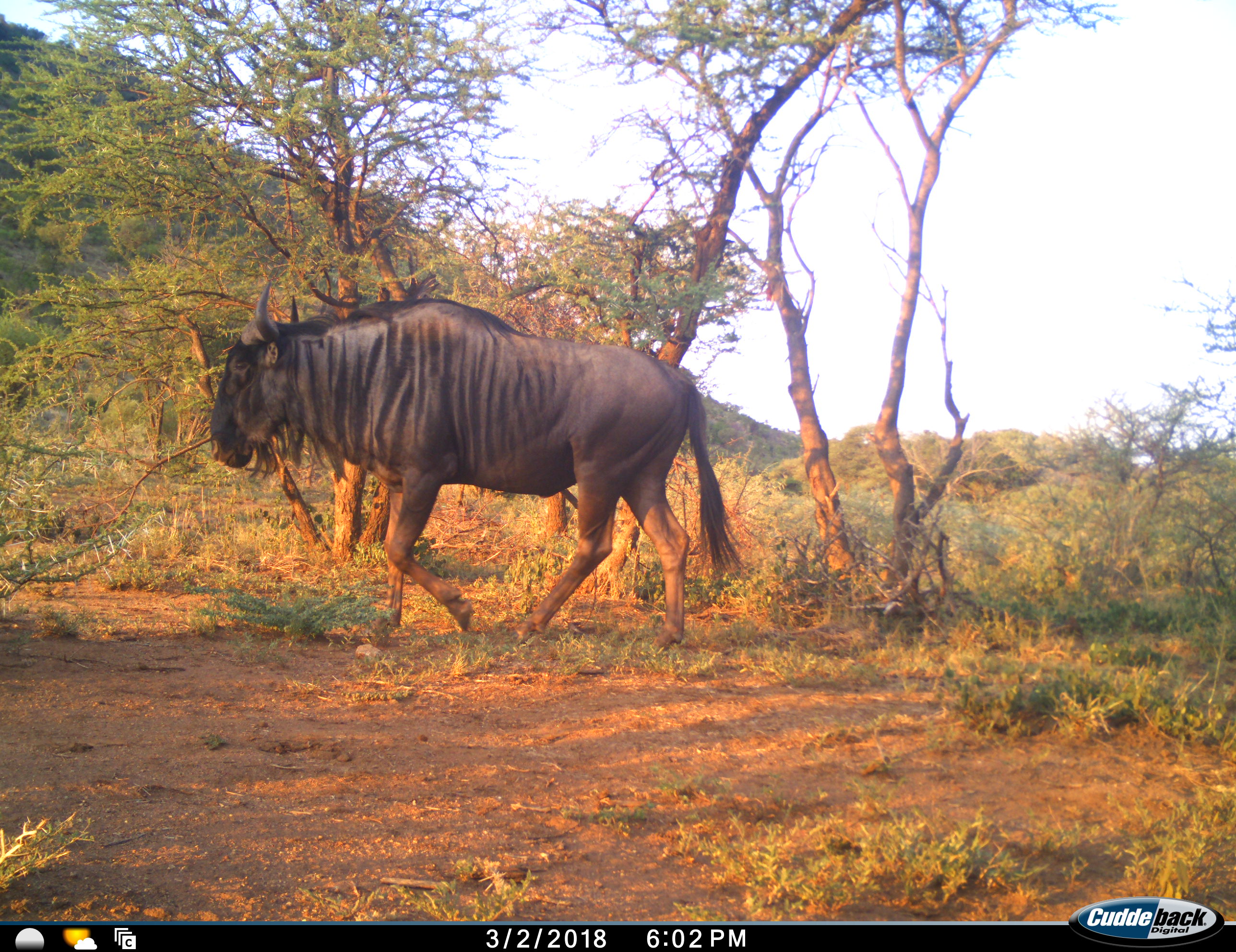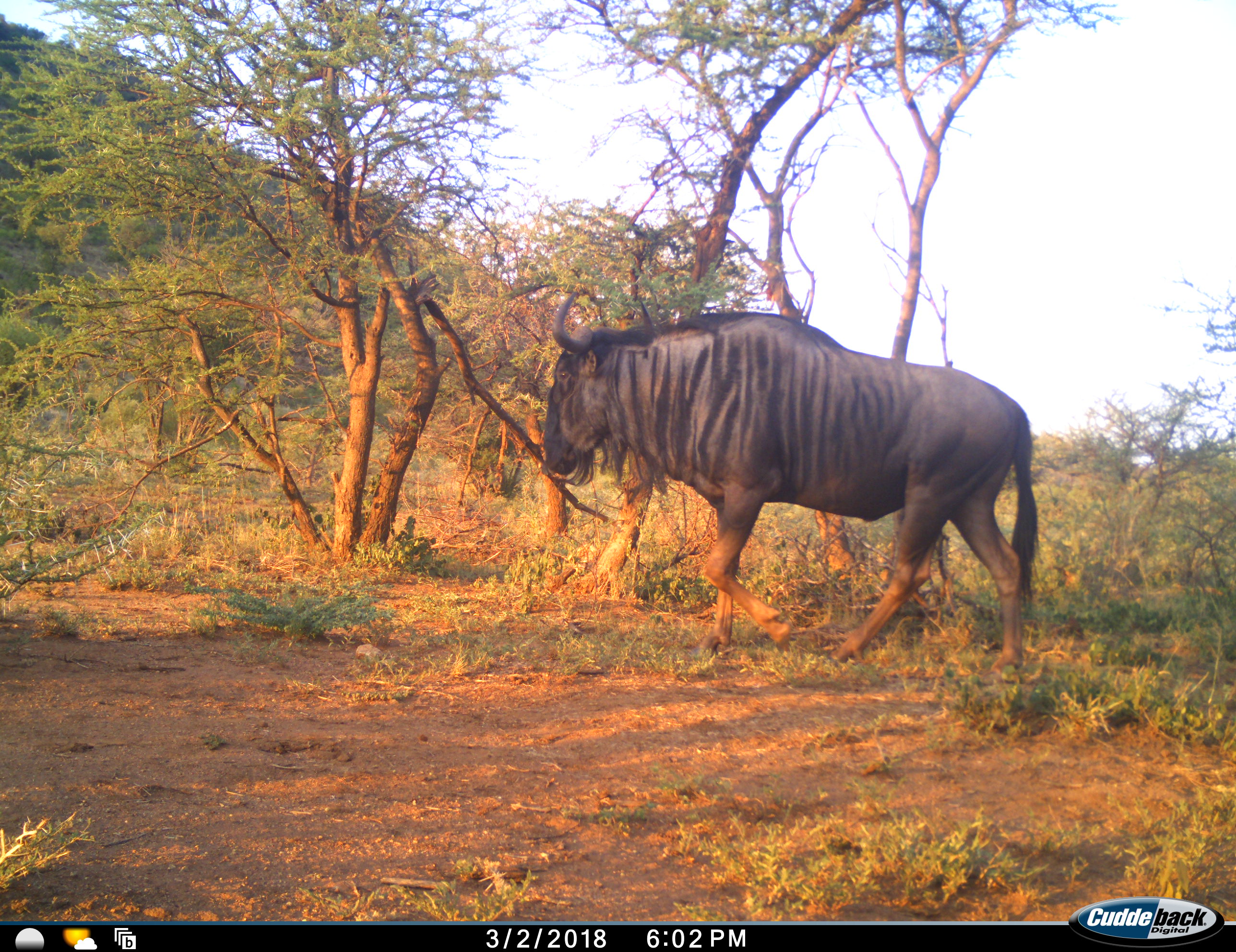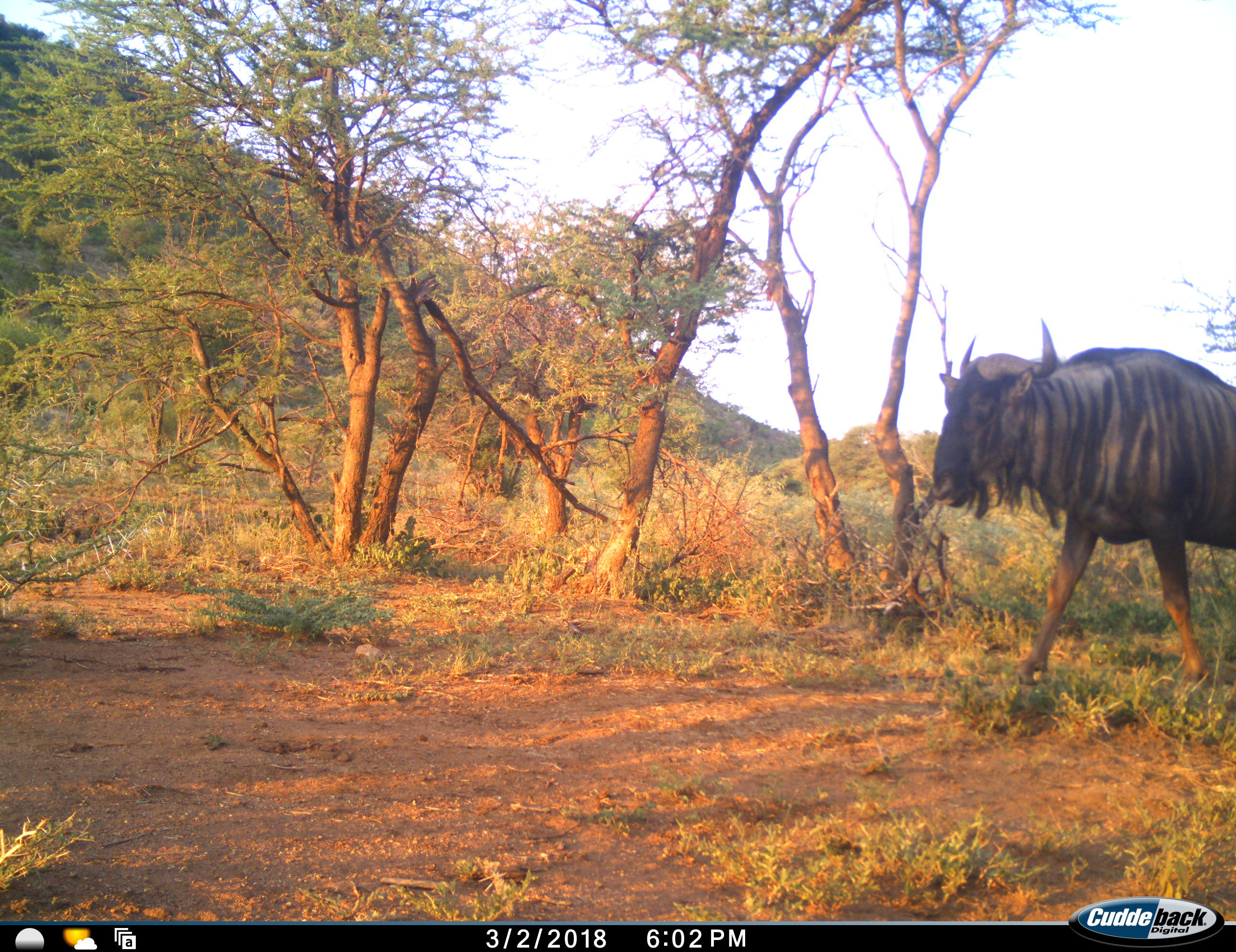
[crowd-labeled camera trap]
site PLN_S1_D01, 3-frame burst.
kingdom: Animalia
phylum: Chordata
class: Mammalia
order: Artiodactyla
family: Bovidae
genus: Connochaetes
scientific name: Connochaetes taurinus taurinus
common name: blue wildebeest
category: wildebeestblue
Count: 1.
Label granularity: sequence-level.